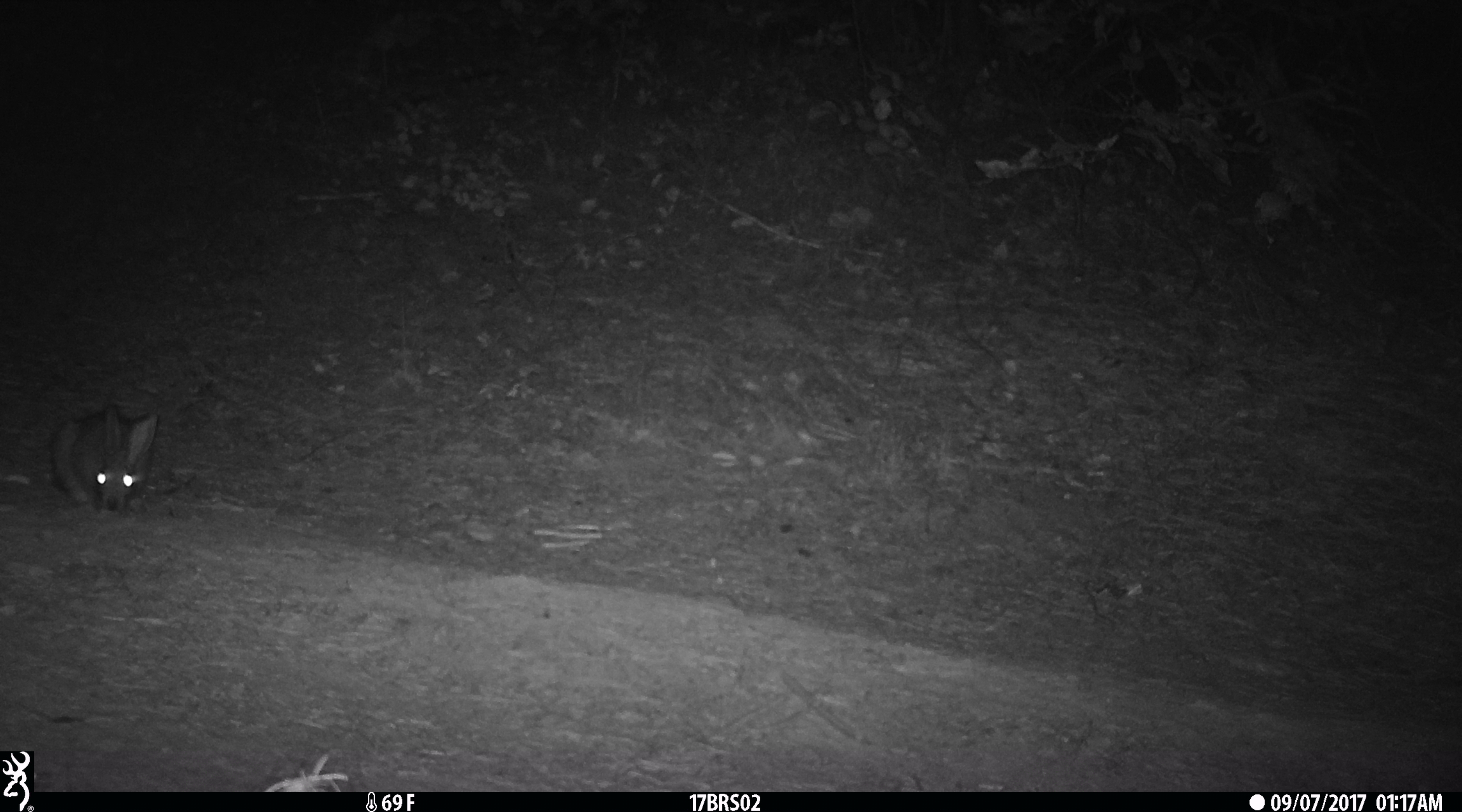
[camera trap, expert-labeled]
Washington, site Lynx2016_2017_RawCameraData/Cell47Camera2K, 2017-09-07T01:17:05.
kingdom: Animalia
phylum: Chordata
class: Mammalia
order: Lagomorpha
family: Leporidae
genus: Lepus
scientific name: Lepus americanus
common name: snowshoe hare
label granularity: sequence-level